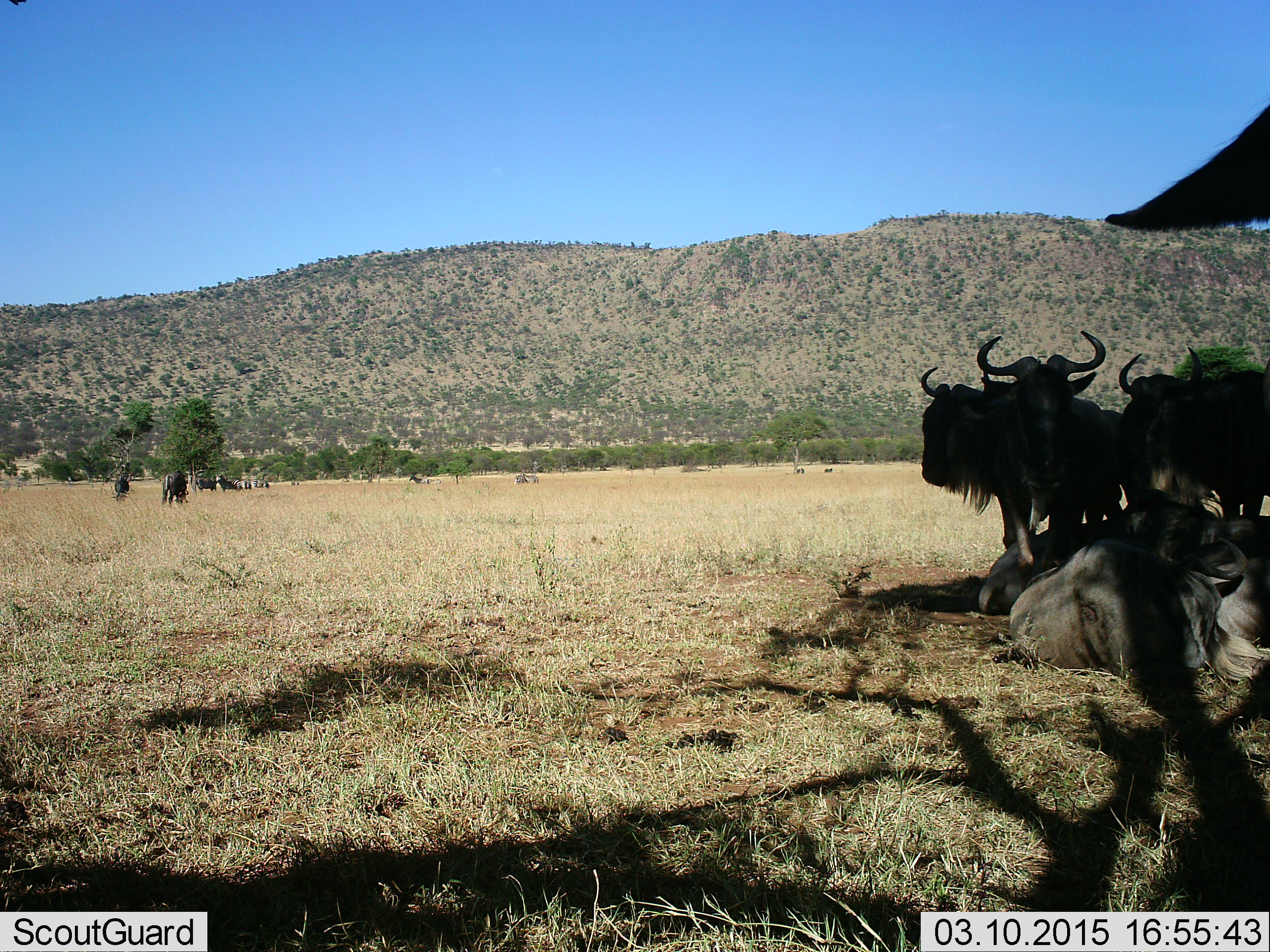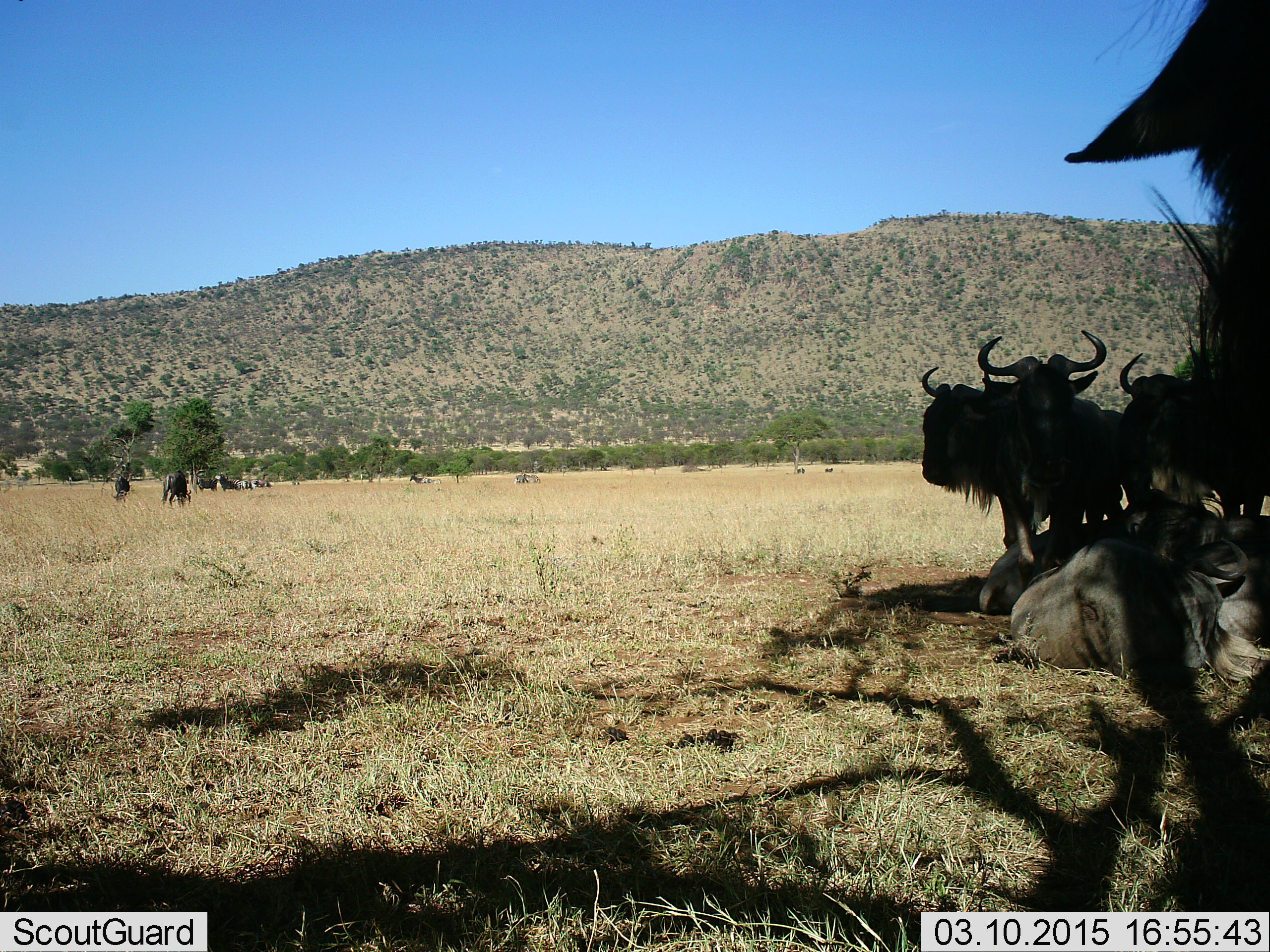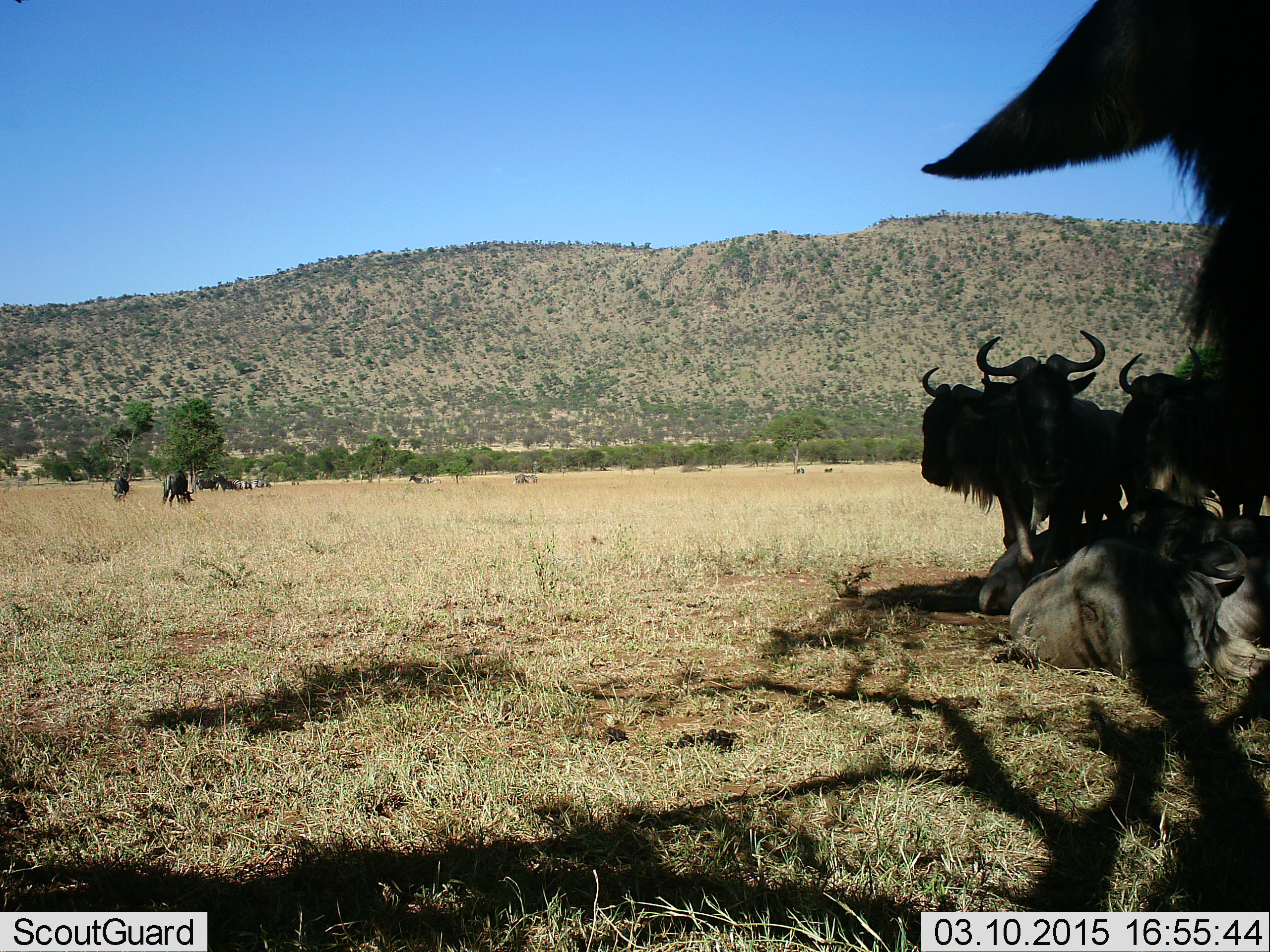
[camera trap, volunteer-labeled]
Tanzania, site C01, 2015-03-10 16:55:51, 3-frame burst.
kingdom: Animalia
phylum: Chordata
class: Mammalia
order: Artiodactyla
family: Bovidae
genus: Connochaetes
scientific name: Connochaetes taurinus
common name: blue wildebeest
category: wildebeest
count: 11-50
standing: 80%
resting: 100%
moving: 20%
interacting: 0%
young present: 0%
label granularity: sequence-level